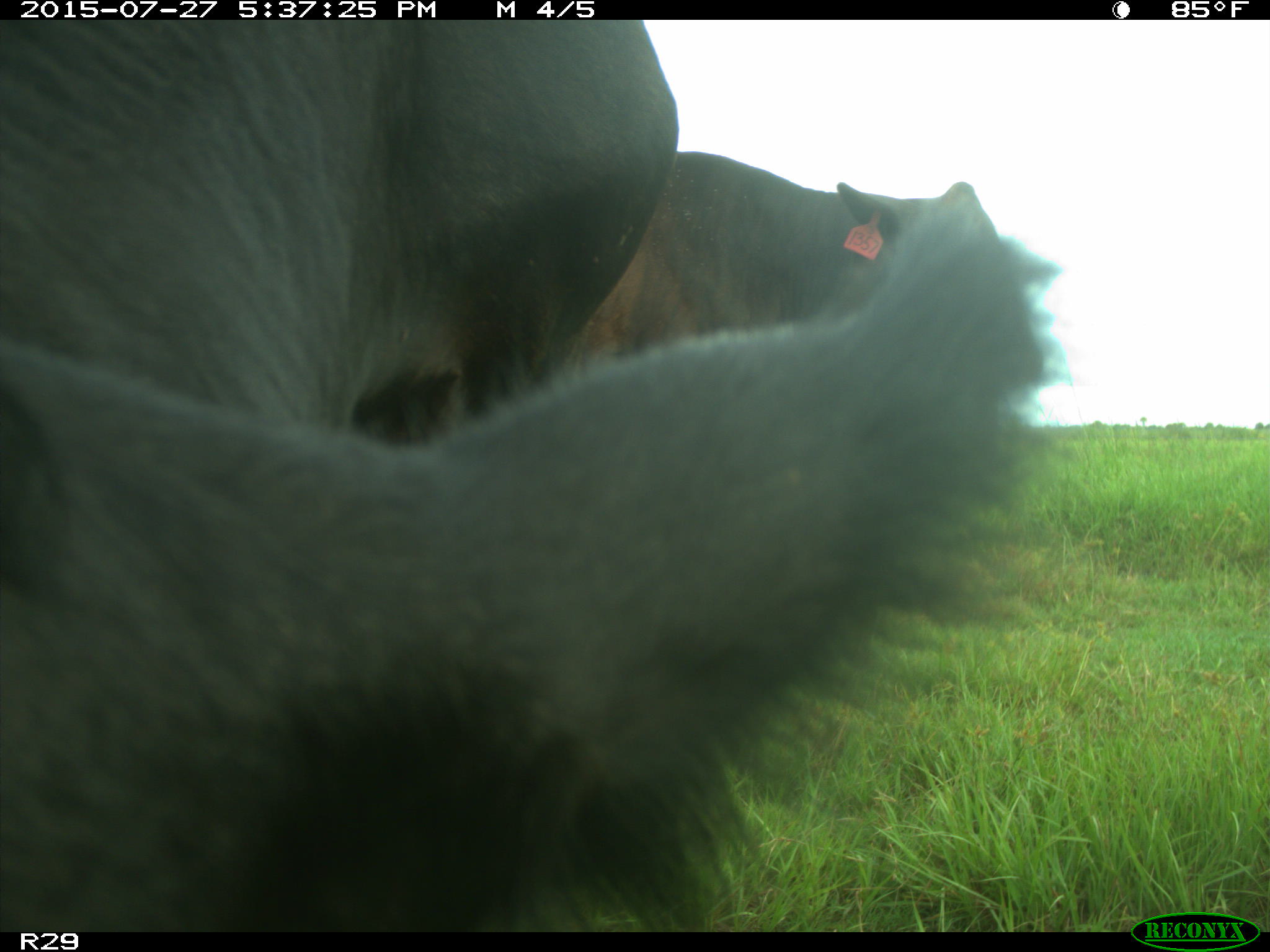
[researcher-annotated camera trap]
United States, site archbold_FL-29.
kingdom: Animalia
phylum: Chordata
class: Mammalia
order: Artiodactyla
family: Bovidae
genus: Bos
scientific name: Bos taurus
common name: domestic cow